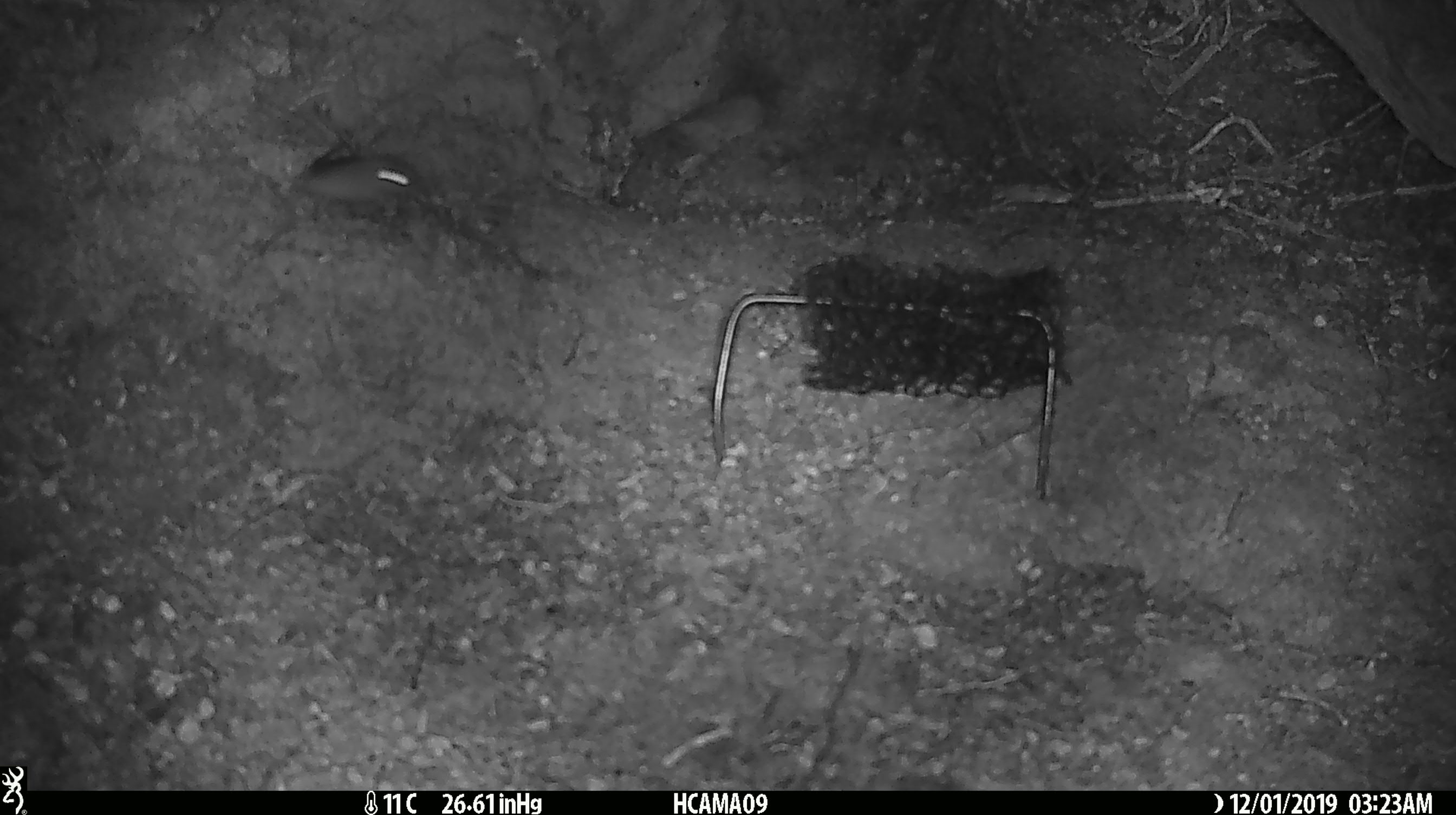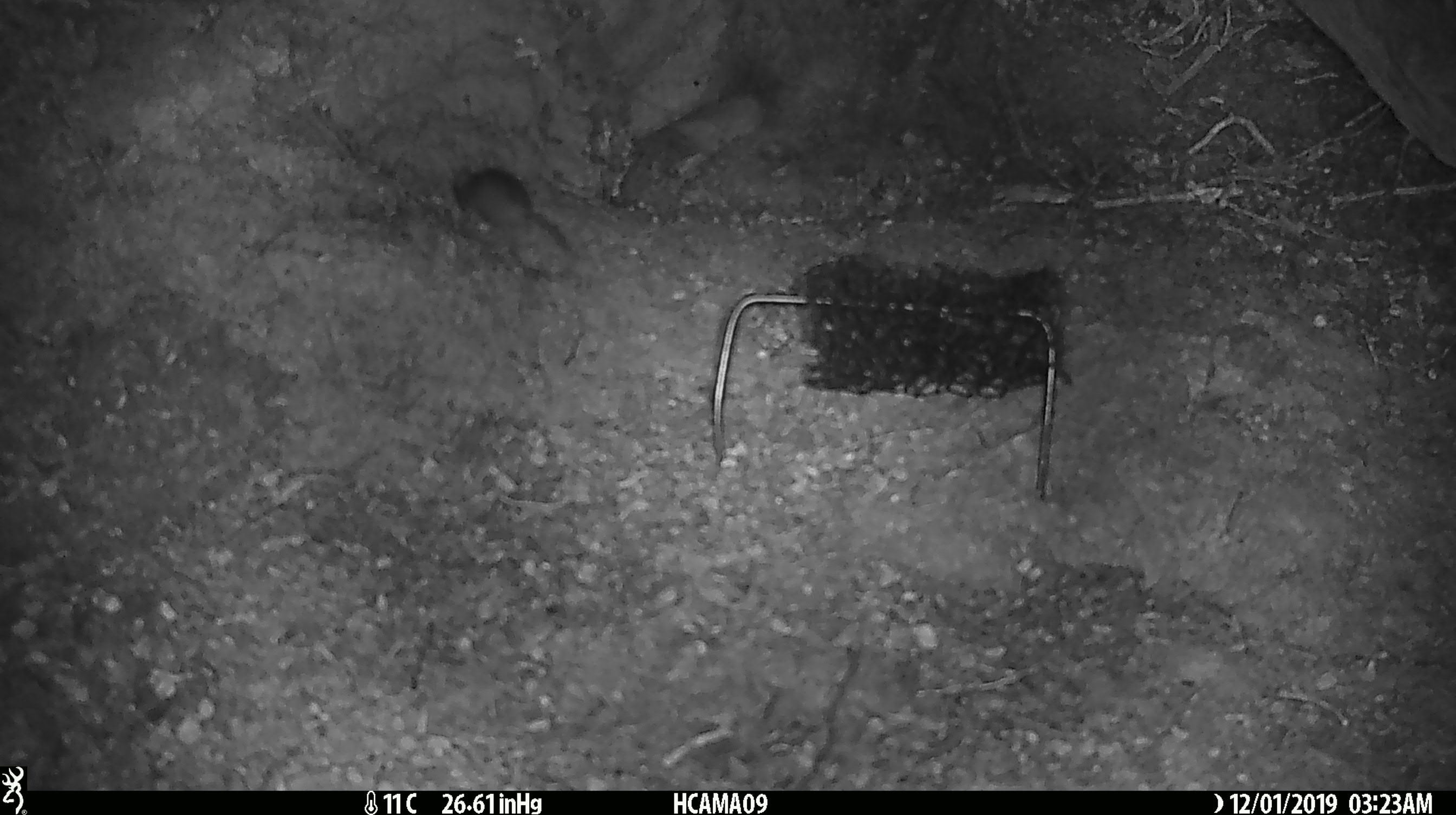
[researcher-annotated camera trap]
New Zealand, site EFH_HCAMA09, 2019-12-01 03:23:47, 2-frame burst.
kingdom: Animalia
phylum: Chordata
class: Mammalia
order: Rodentia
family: Muridae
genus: Mus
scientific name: Mus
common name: mouse